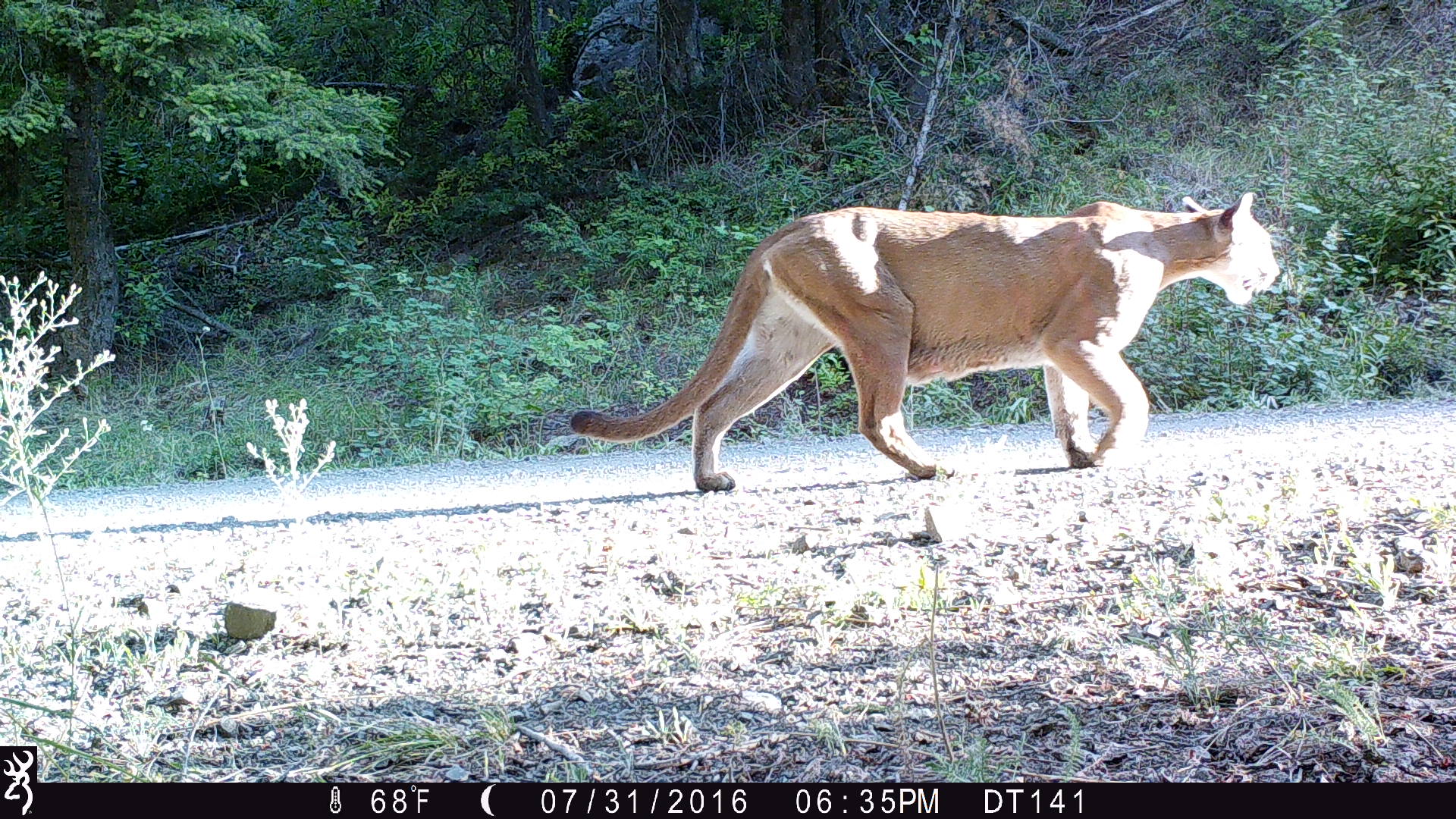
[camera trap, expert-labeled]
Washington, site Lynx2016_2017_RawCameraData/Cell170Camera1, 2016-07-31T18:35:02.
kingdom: Animalia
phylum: Chordata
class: Mammalia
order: Carnivora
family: Felidae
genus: Puma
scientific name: Puma concolor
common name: mountain lion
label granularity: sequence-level